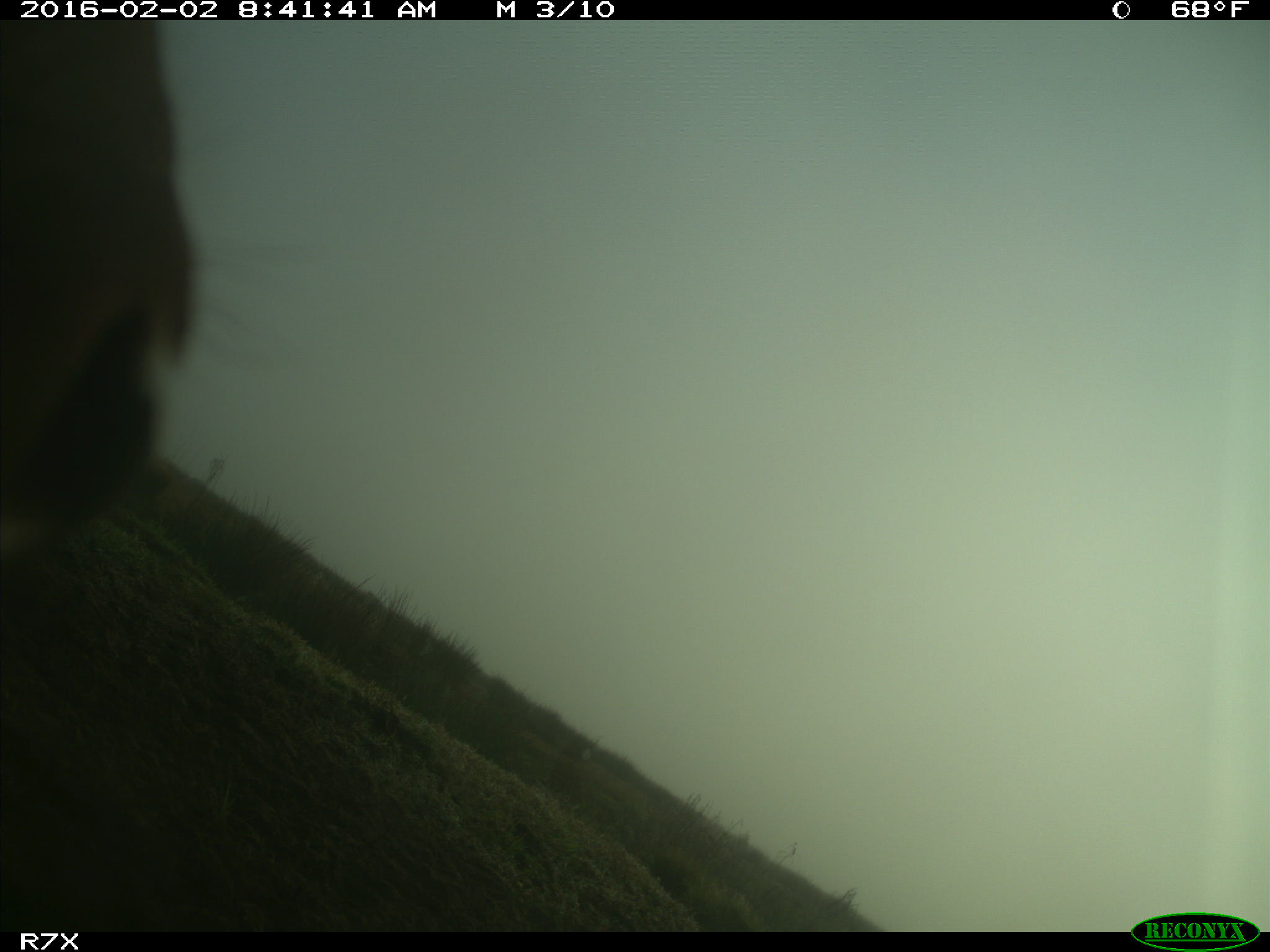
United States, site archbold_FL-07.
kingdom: Animalia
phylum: Chordata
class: Mammalia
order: Artiodactyla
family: Bovidae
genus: Bos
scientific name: Bos taurus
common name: domestic cow